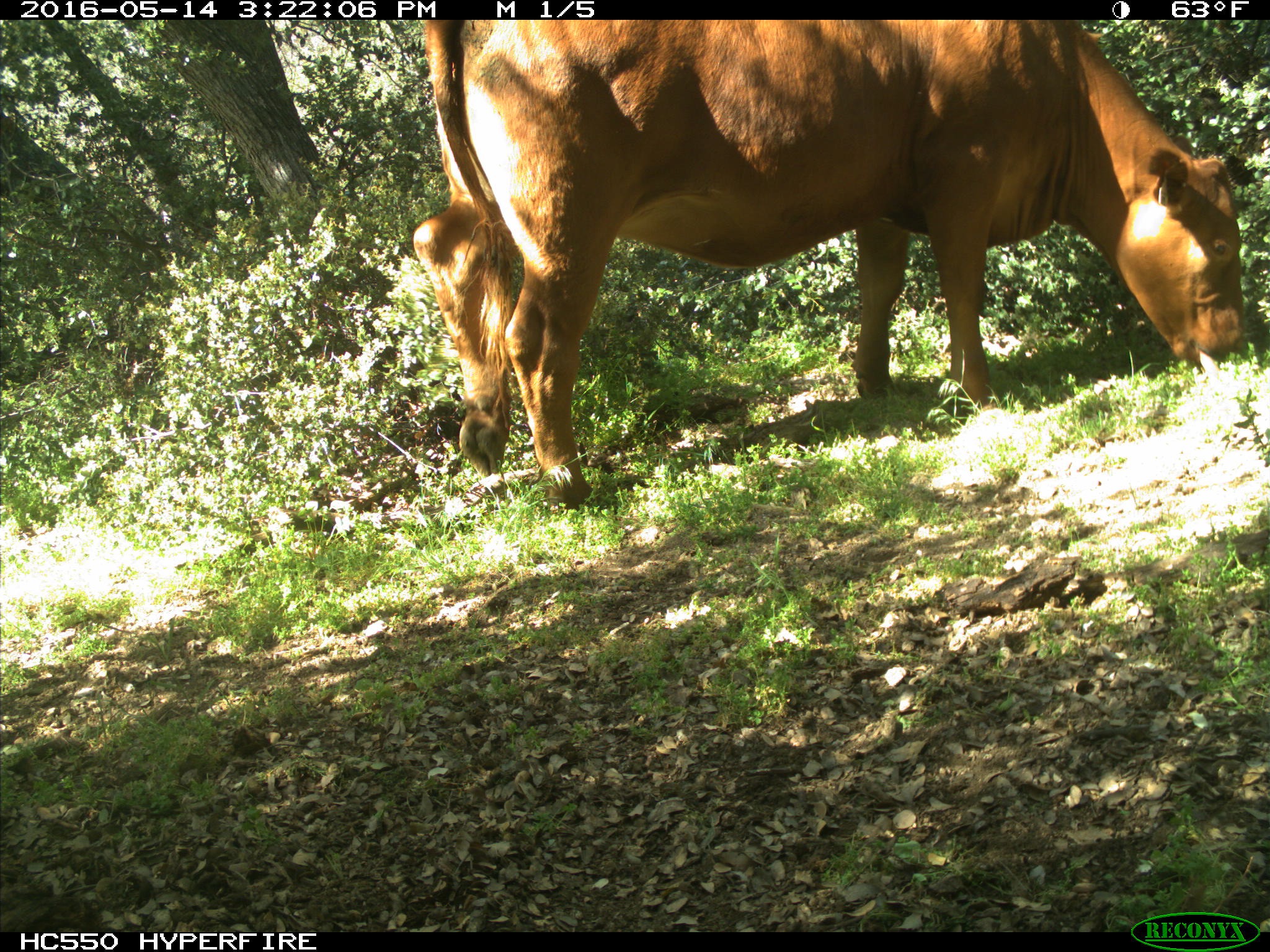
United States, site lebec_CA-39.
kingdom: Animalia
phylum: Chordata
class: Mammalia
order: Artiodactyla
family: Bovidae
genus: Bos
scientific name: Bos taurus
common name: domestic cow